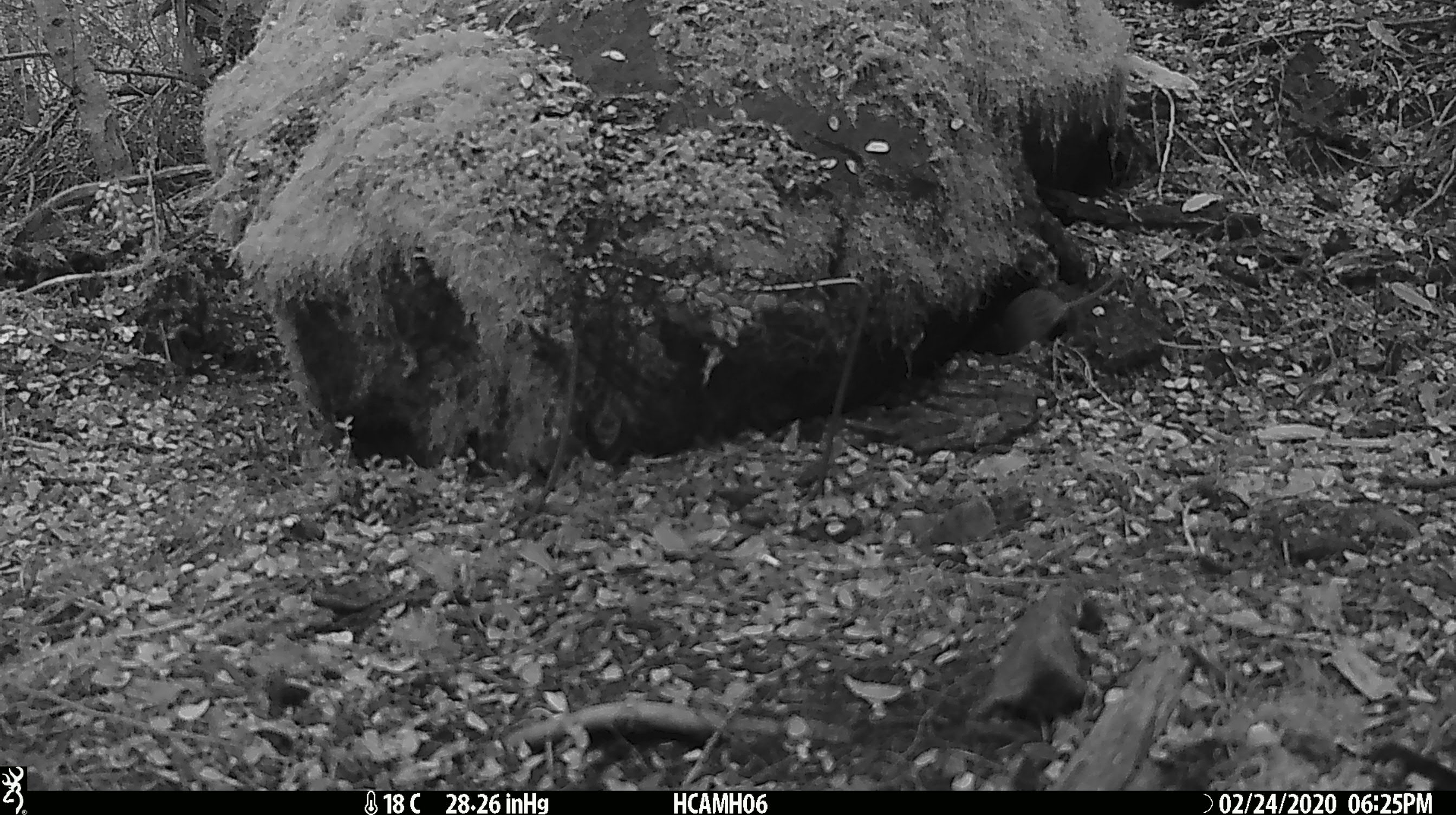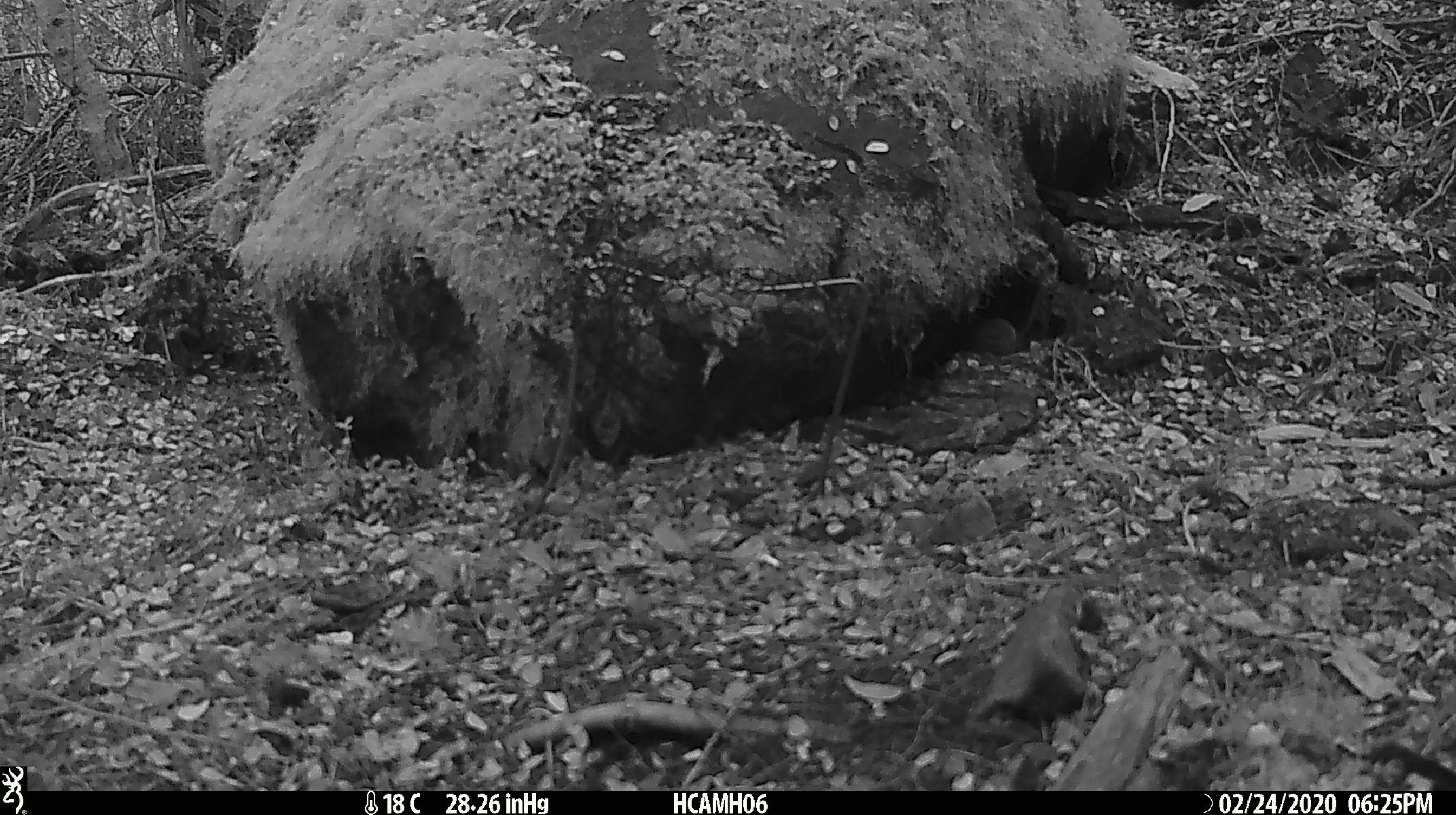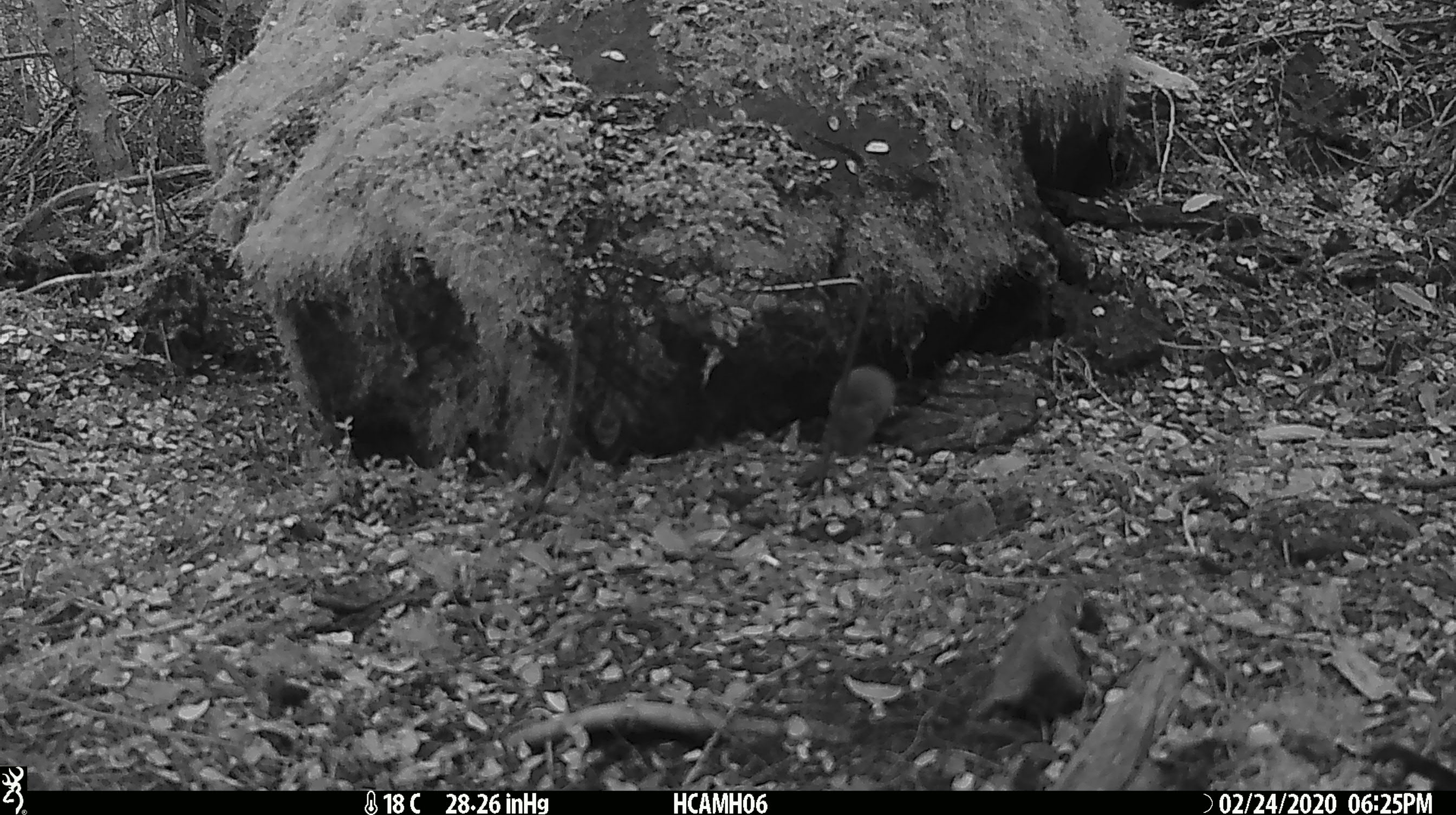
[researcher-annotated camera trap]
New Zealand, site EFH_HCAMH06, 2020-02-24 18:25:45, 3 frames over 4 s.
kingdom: Animalia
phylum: Chordata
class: Mammalia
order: Rodentia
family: Muridae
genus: Mus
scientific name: Mus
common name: mouse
Mouse (Mus).